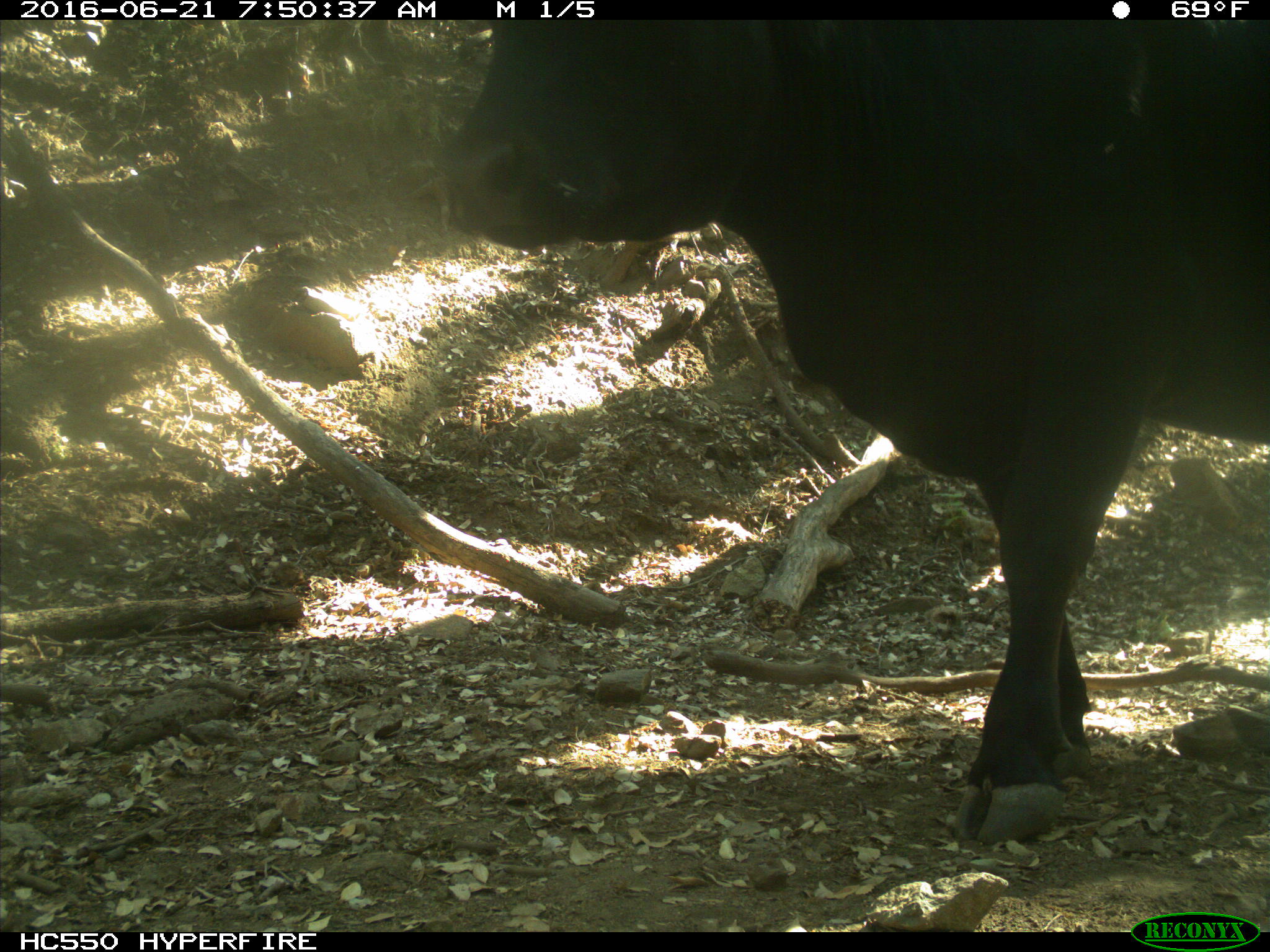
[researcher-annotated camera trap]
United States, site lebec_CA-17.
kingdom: Animalia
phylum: Chordata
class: Mammalia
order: Artiodactyla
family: Bovidae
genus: Bos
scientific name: Bos taurus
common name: domestic cow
Bos taurus (domestic cow).